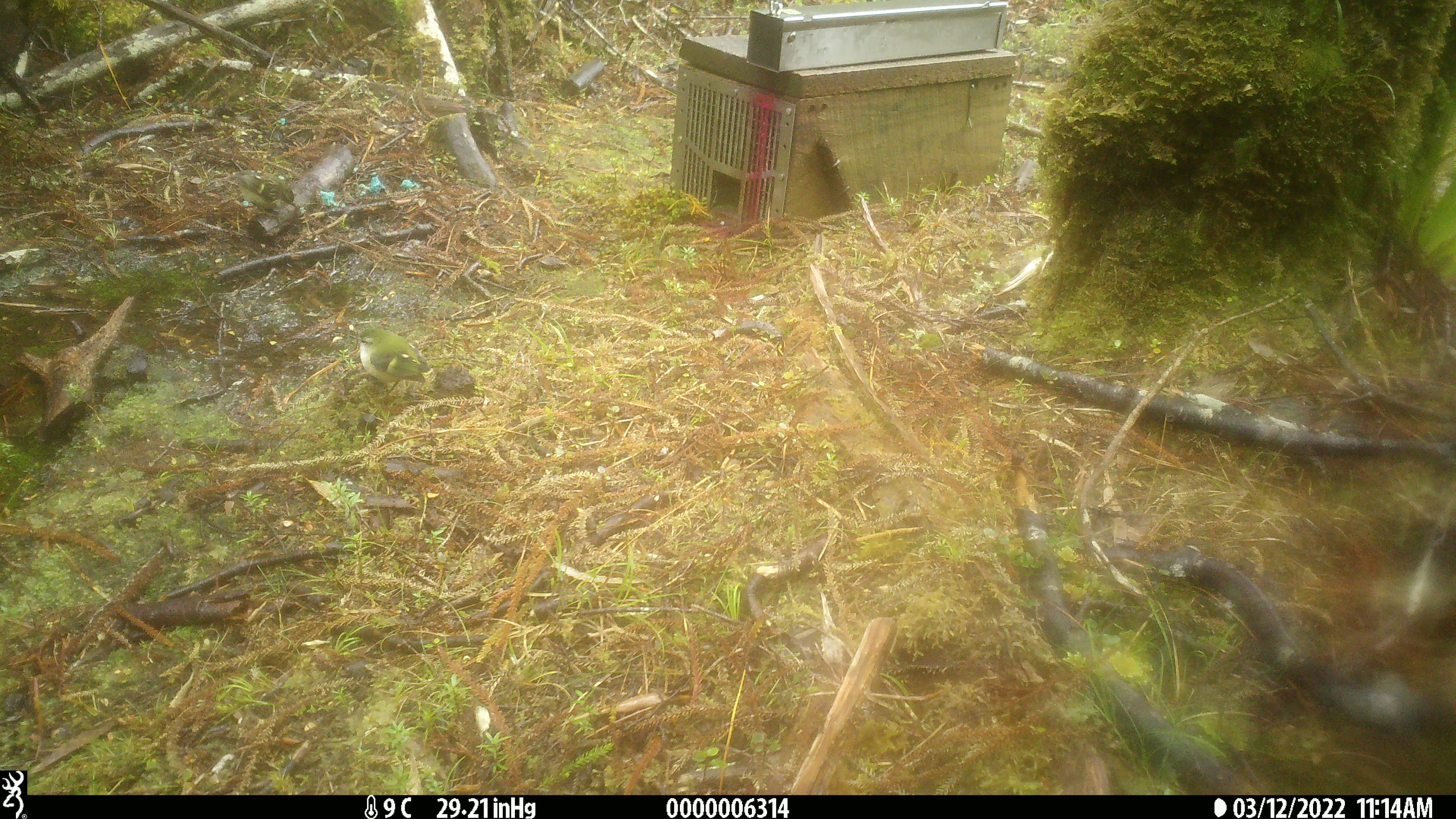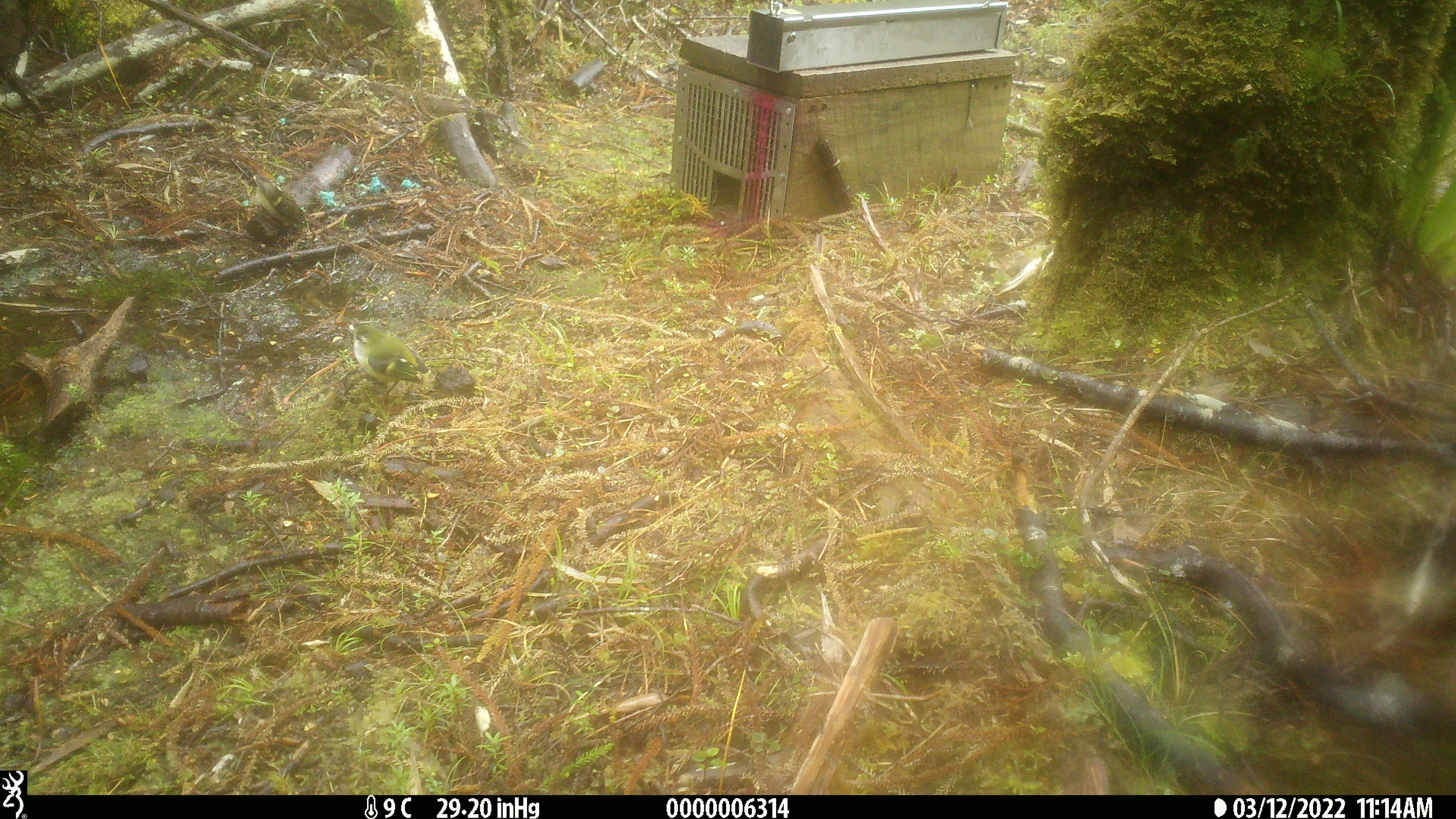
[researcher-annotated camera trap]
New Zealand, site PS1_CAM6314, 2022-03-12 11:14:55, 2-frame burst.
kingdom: Animalia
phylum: Chordata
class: Aves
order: Passeriformes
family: Acanthisittidae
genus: Acanthisitta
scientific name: Acanthisitta chloris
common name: rifleman